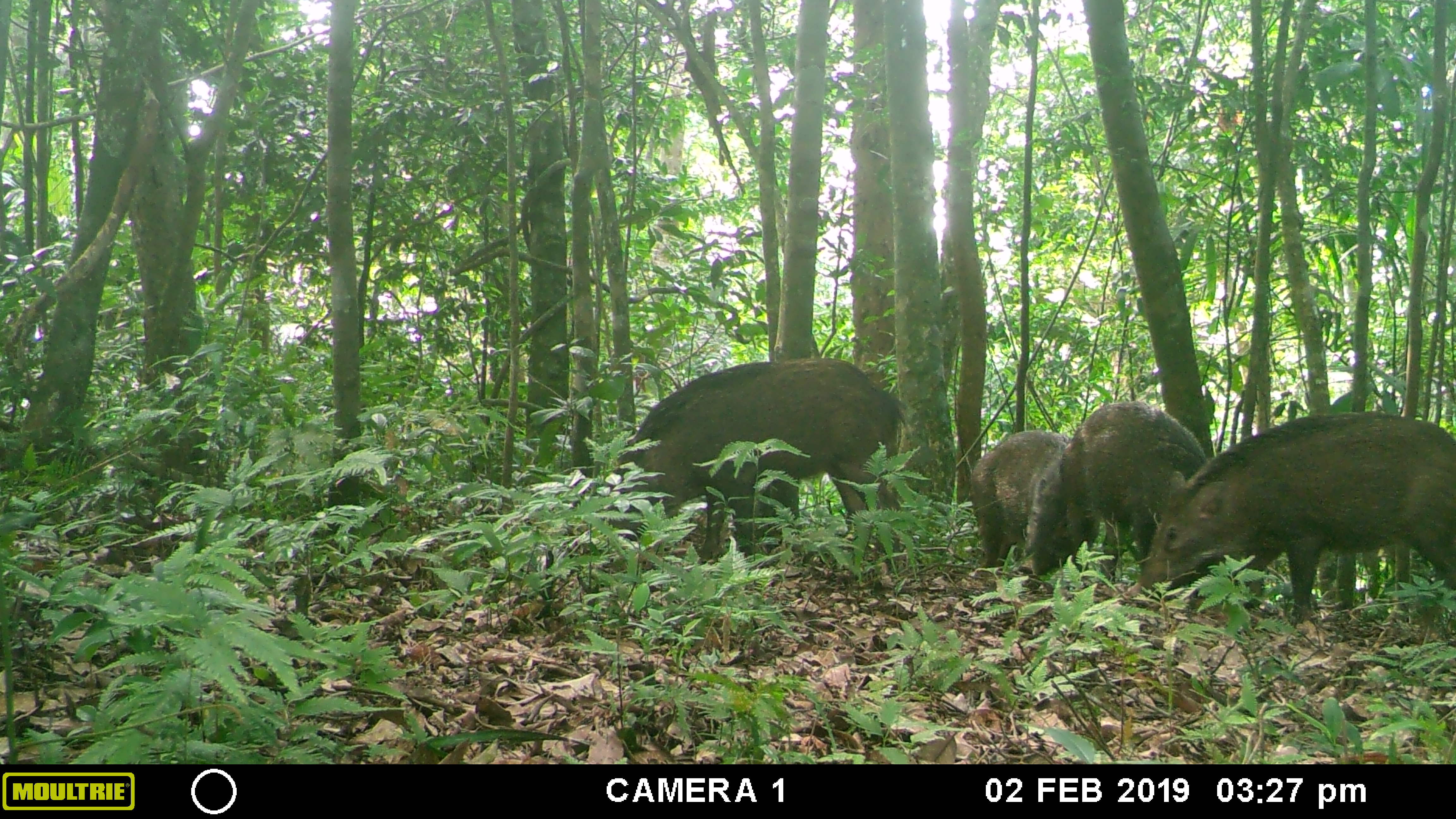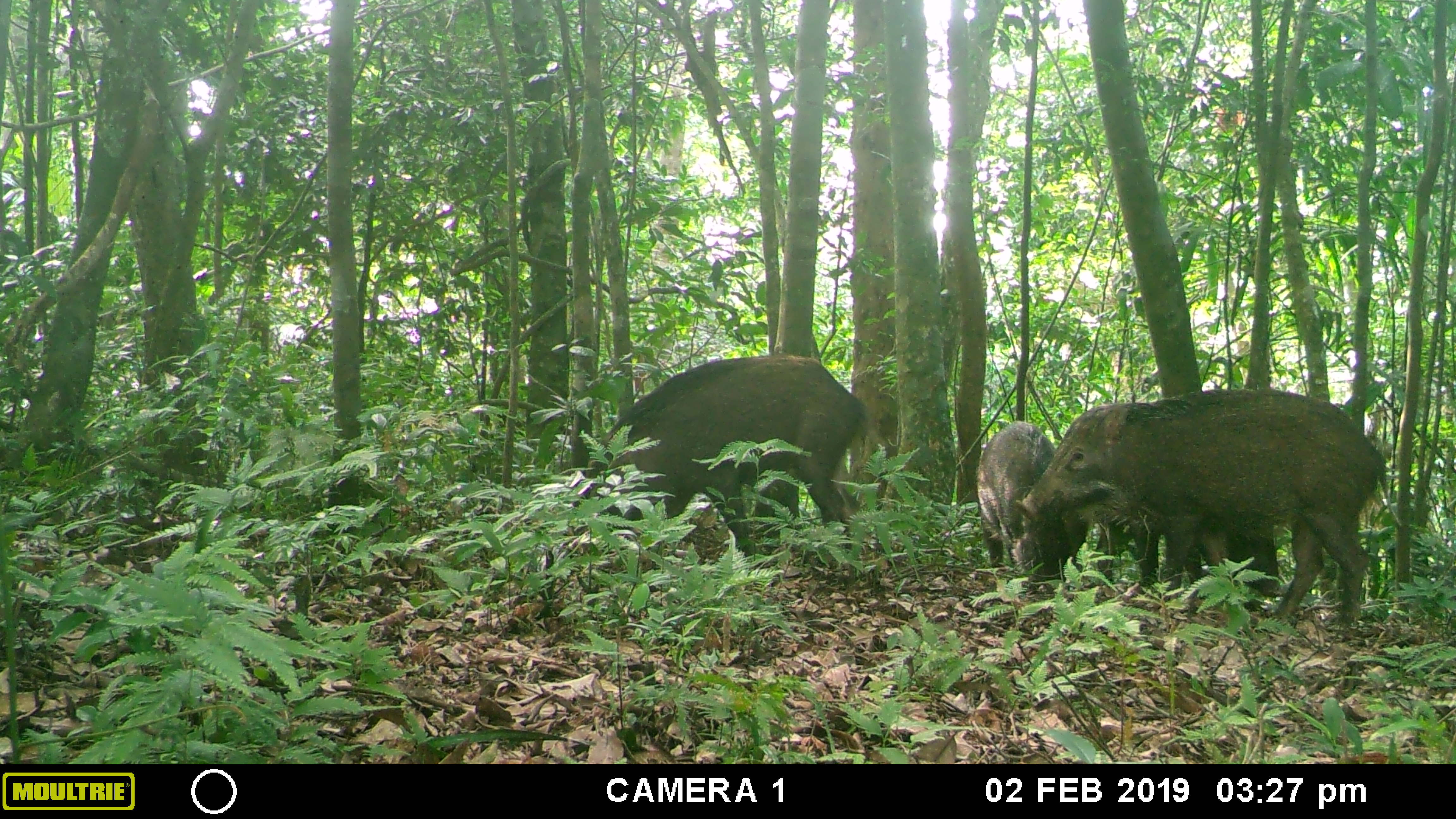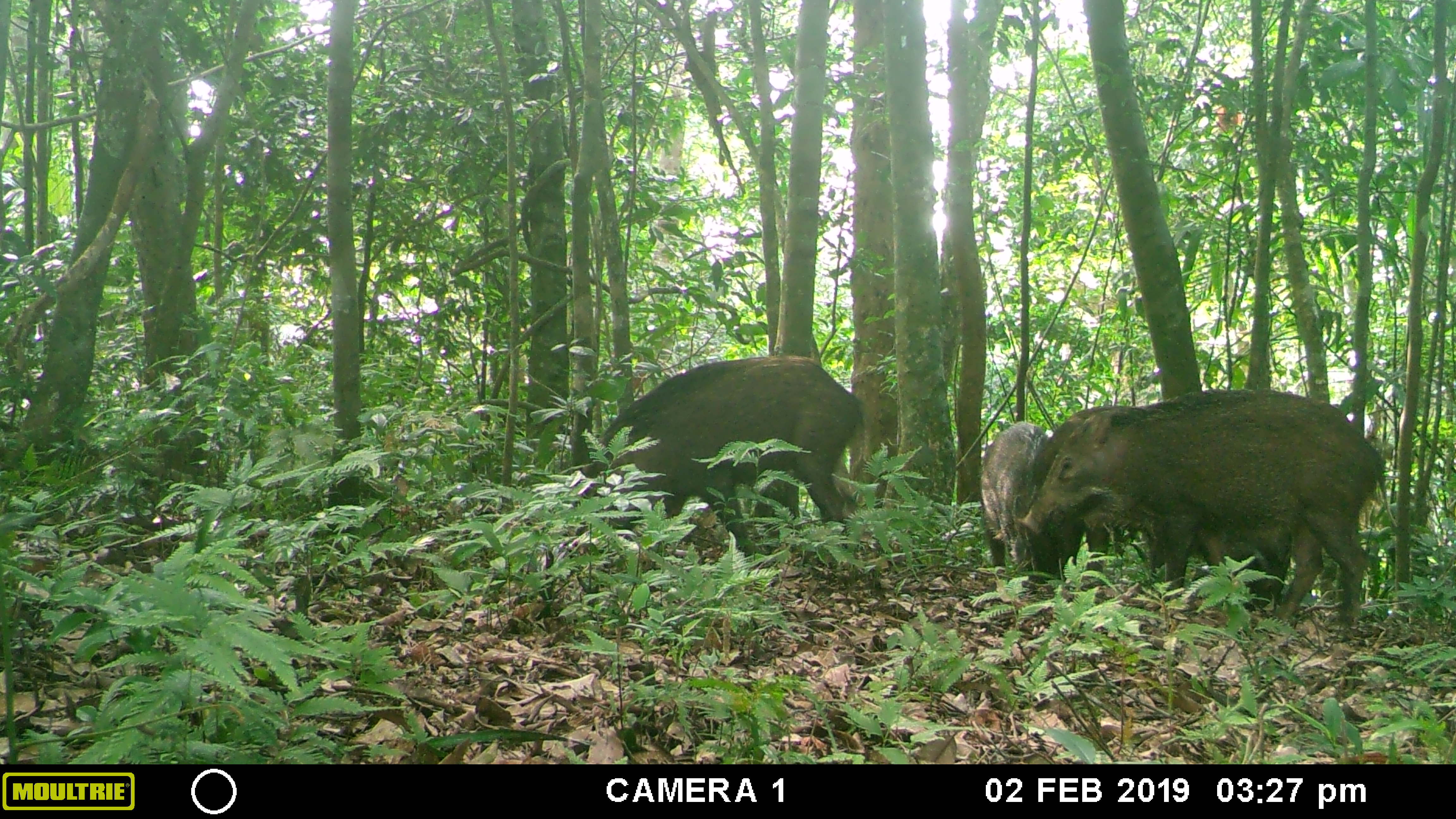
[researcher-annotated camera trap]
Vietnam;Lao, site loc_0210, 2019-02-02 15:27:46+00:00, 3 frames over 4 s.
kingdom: Animalia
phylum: Chordata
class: Mammalia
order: Artiodactyla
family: Suidae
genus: Sus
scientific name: Sus scrofa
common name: eurasian wild pig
Eurasian wild pig (Sus scrofa). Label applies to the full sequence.